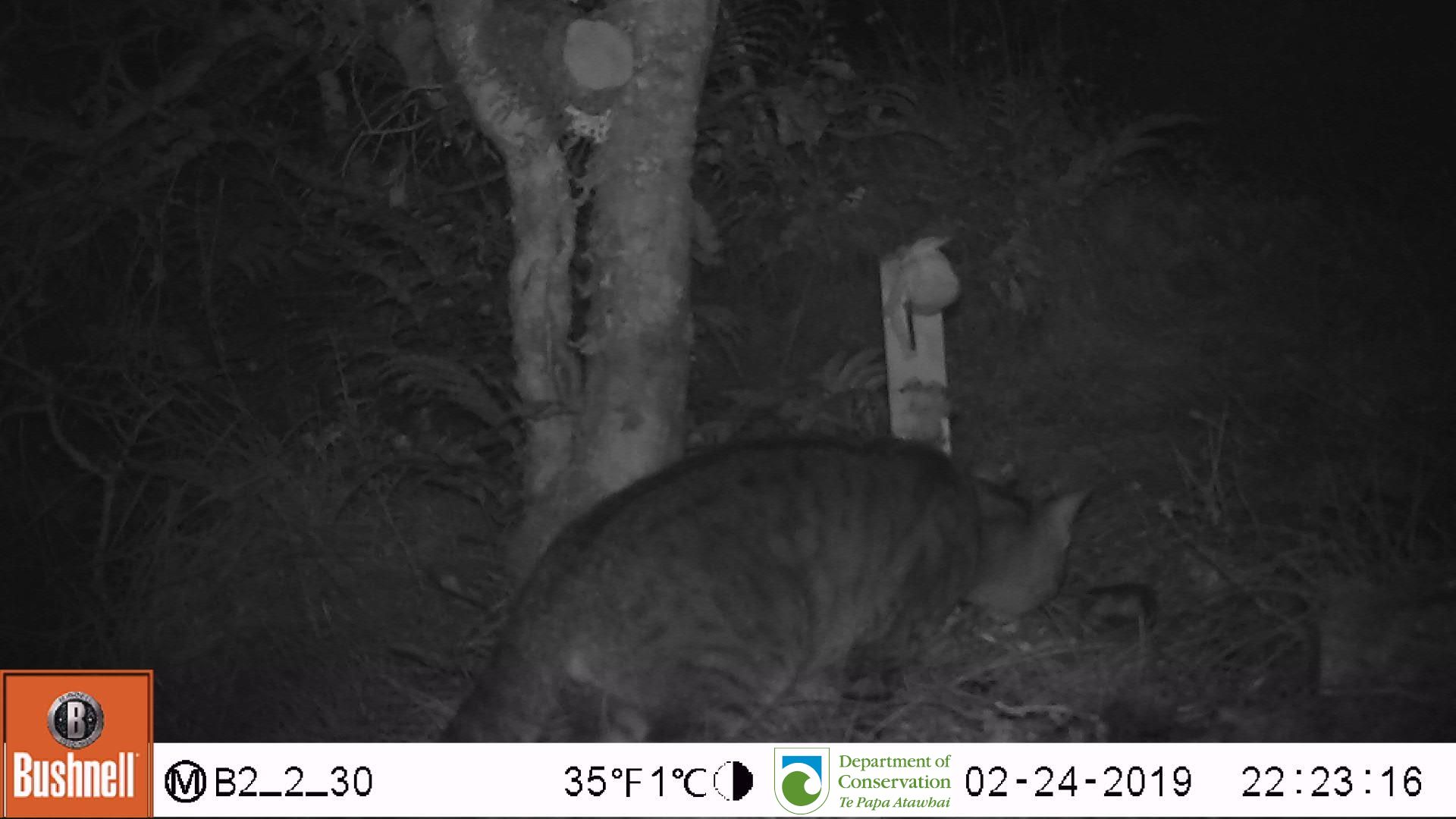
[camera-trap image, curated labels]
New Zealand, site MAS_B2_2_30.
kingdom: Animalia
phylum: Chordata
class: Mammalia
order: Carnivora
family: Felidae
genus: Felis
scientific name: Felis catus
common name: domestic cat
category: cat